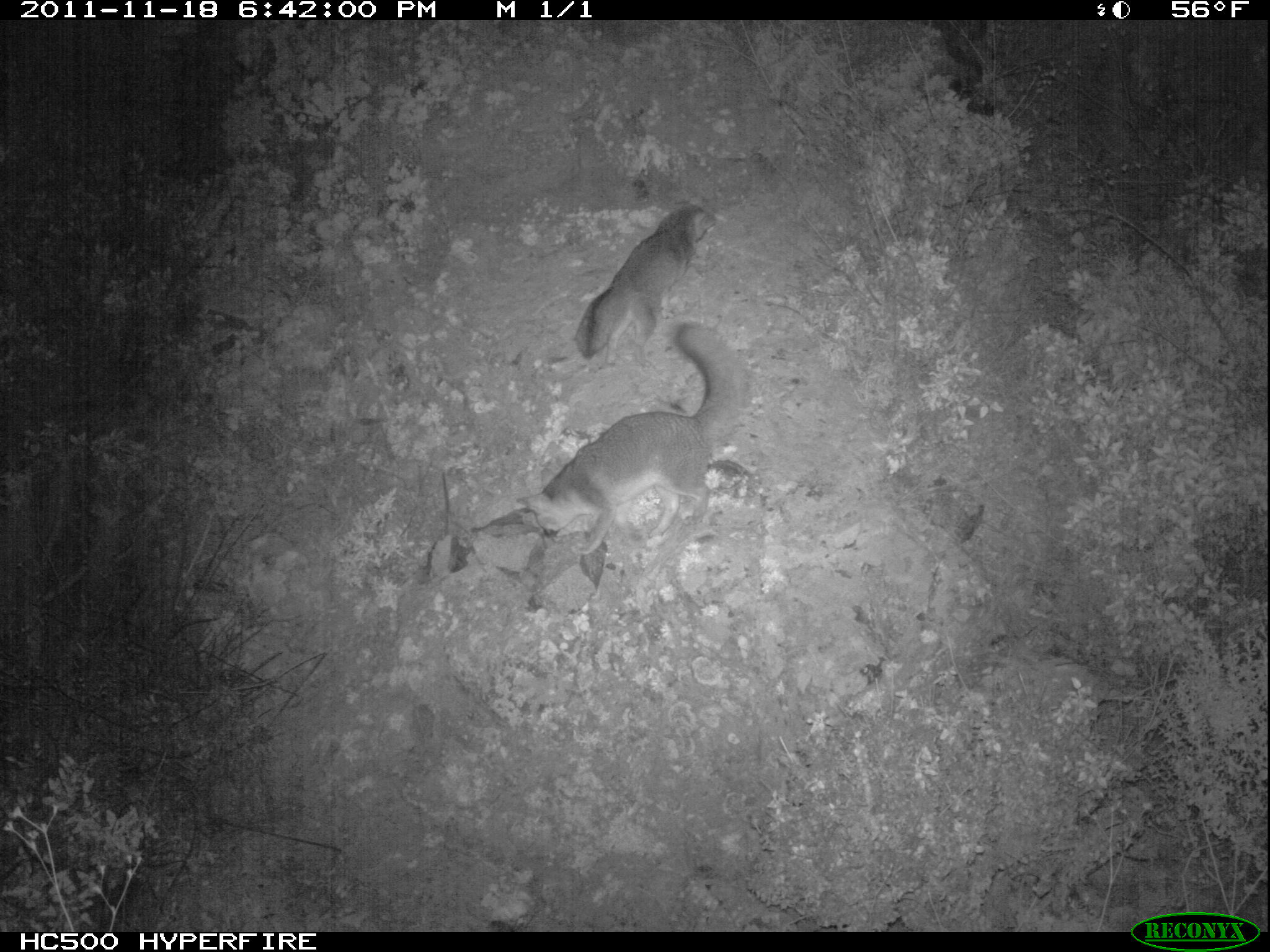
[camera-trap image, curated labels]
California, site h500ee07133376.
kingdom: Animalia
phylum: Chordata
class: Mammalia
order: Carnivora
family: Canidae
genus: Urocyon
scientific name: Urocyon littoralis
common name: island fox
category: fox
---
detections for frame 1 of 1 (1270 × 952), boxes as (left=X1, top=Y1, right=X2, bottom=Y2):
fox: (left=517, top=323, right=746, bottom=553); (left=575, top=201, right=717, bottom=366)